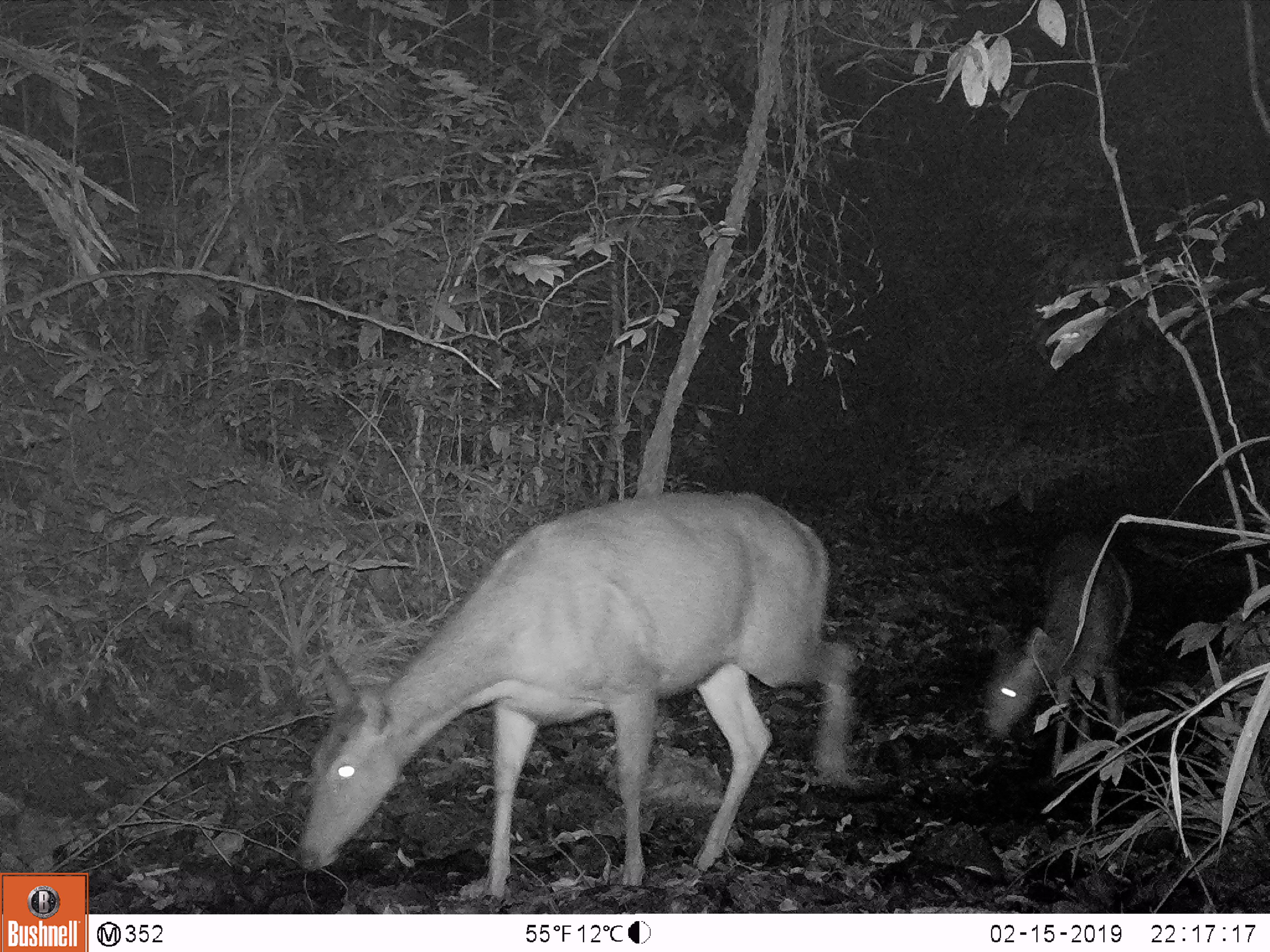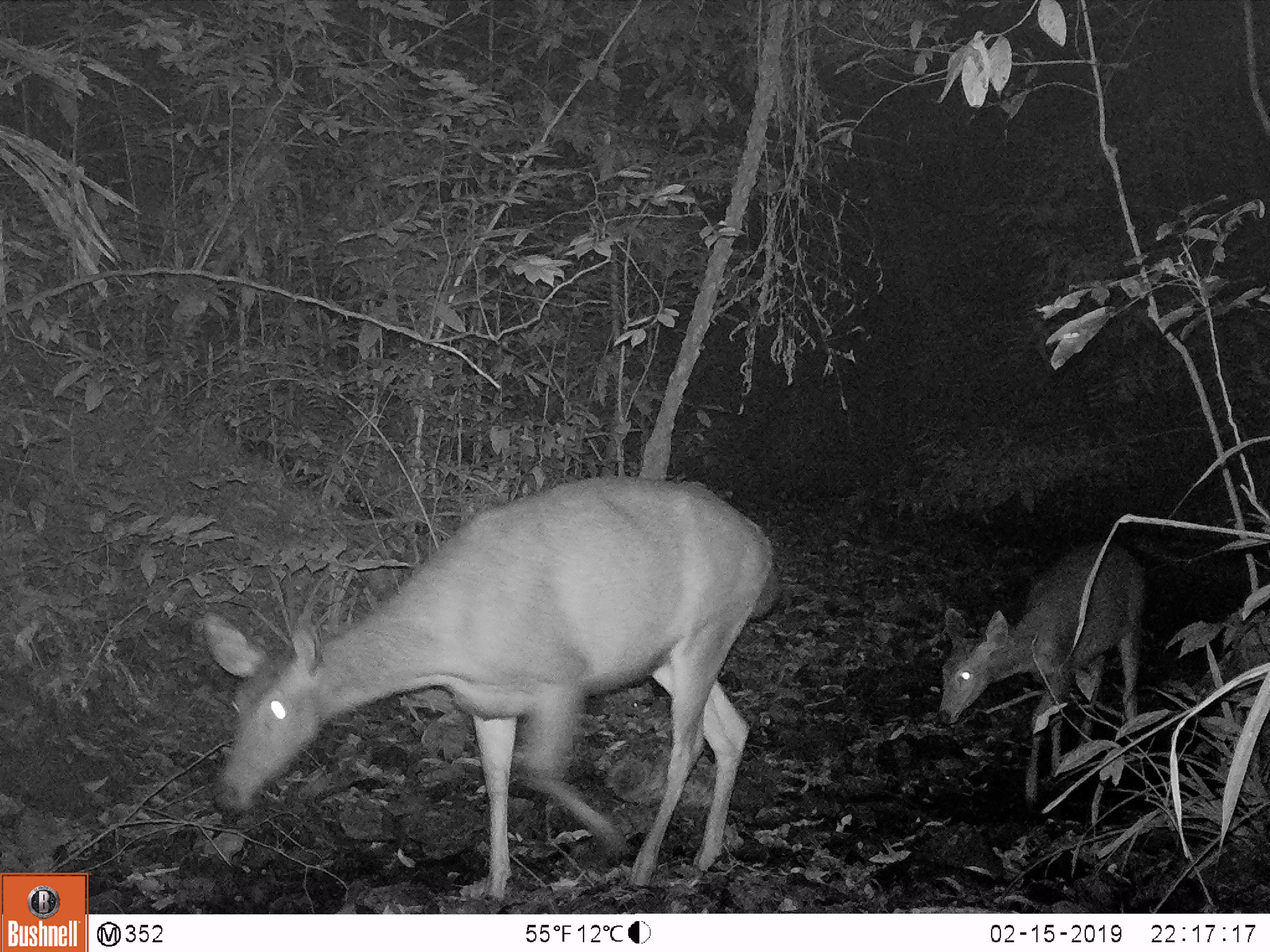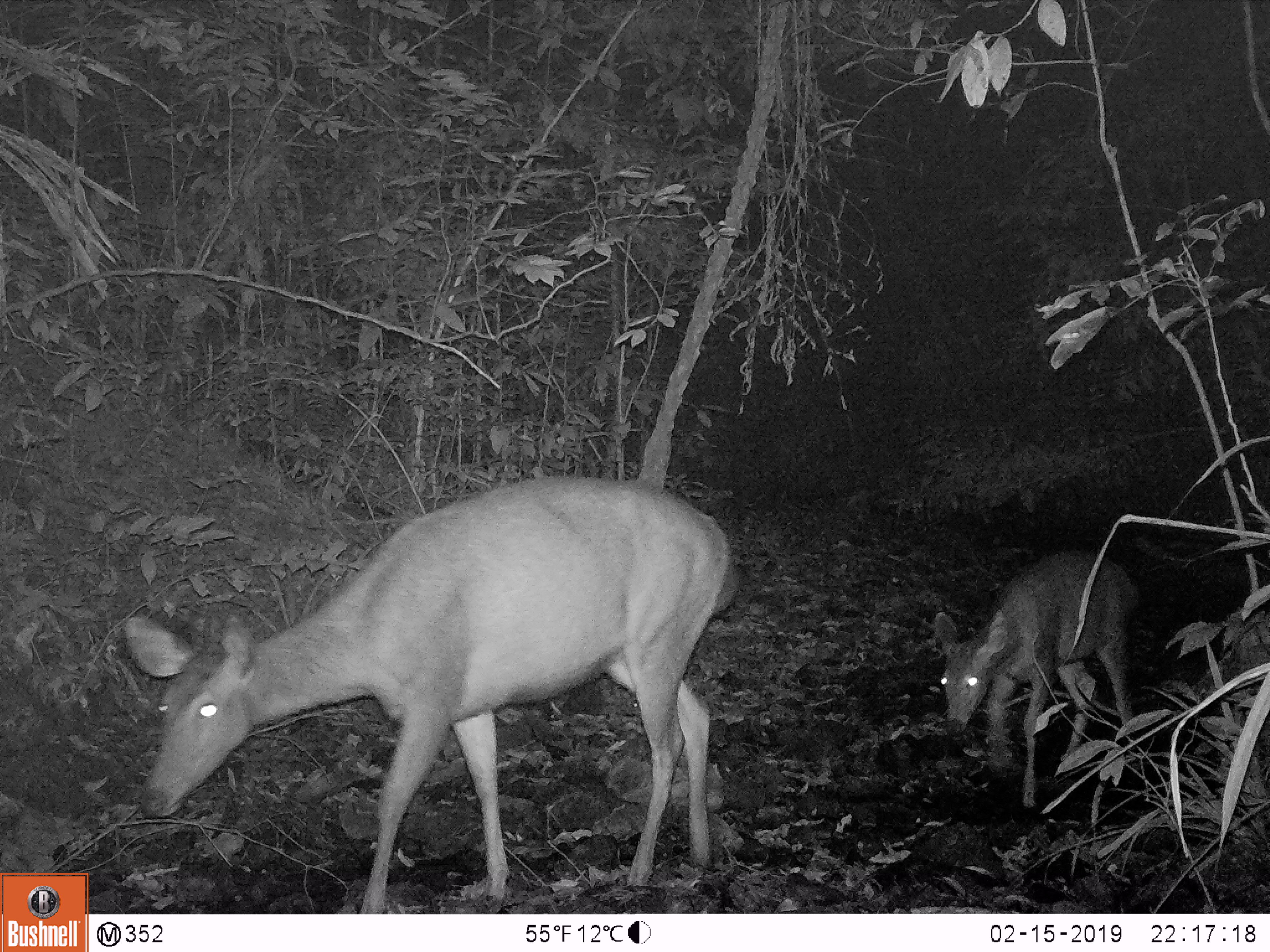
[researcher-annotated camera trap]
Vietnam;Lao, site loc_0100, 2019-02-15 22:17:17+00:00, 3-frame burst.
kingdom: Animalia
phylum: Chordata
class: Mammalia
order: Artiodactyla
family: Cervidae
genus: Rusa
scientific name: Rusa unicolor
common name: sambar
Sambar (Rusa unicolor). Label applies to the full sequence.